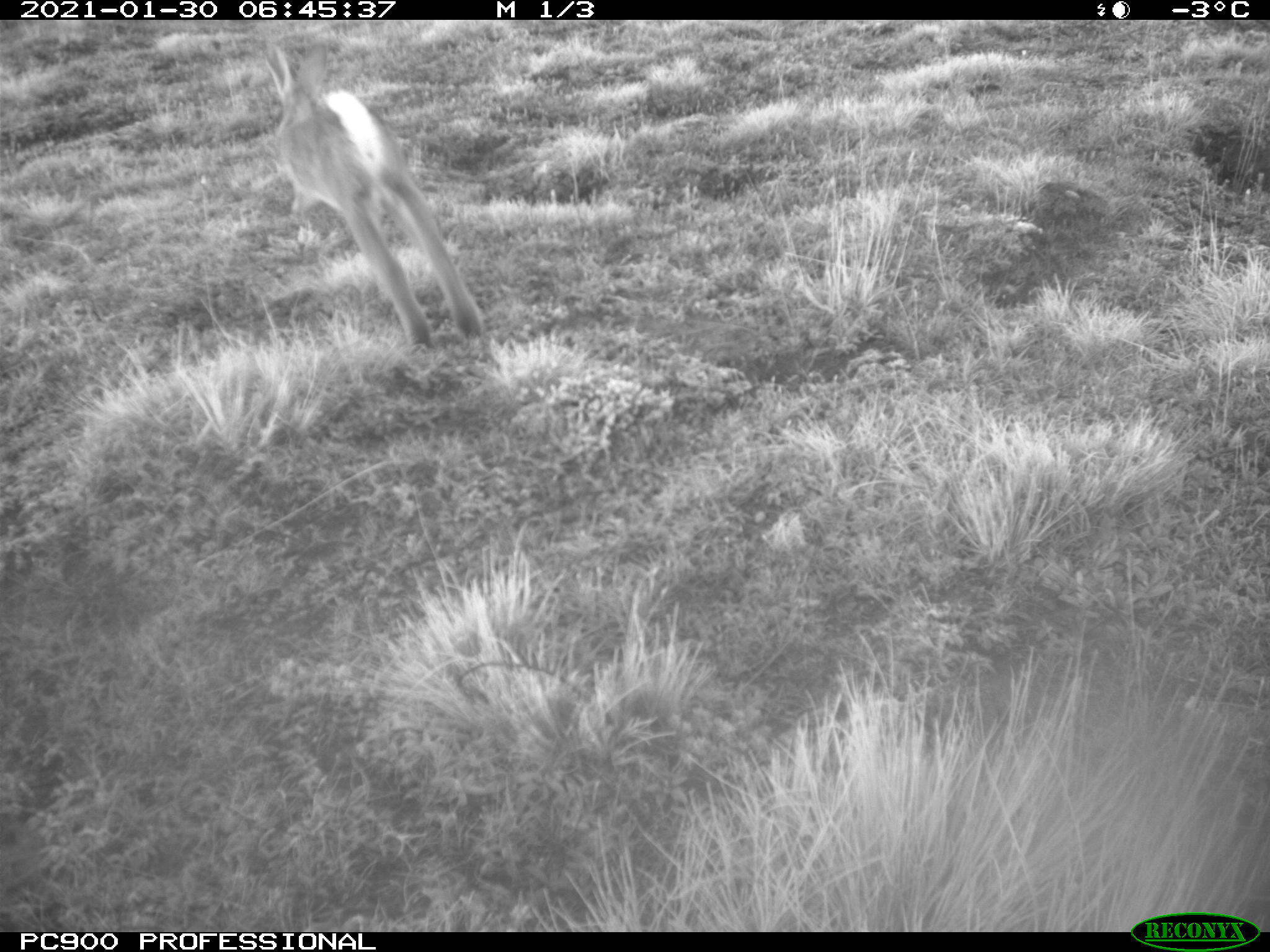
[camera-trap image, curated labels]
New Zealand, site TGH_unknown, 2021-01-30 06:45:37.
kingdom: Animalia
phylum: Chordata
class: Mammalia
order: Lagomorpha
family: Leporidae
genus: Oryctolagus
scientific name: Oryctolagus cuniculus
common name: european rabbit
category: rabbit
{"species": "rabbit (european rabbit) (Oryctolagus cuniculus)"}